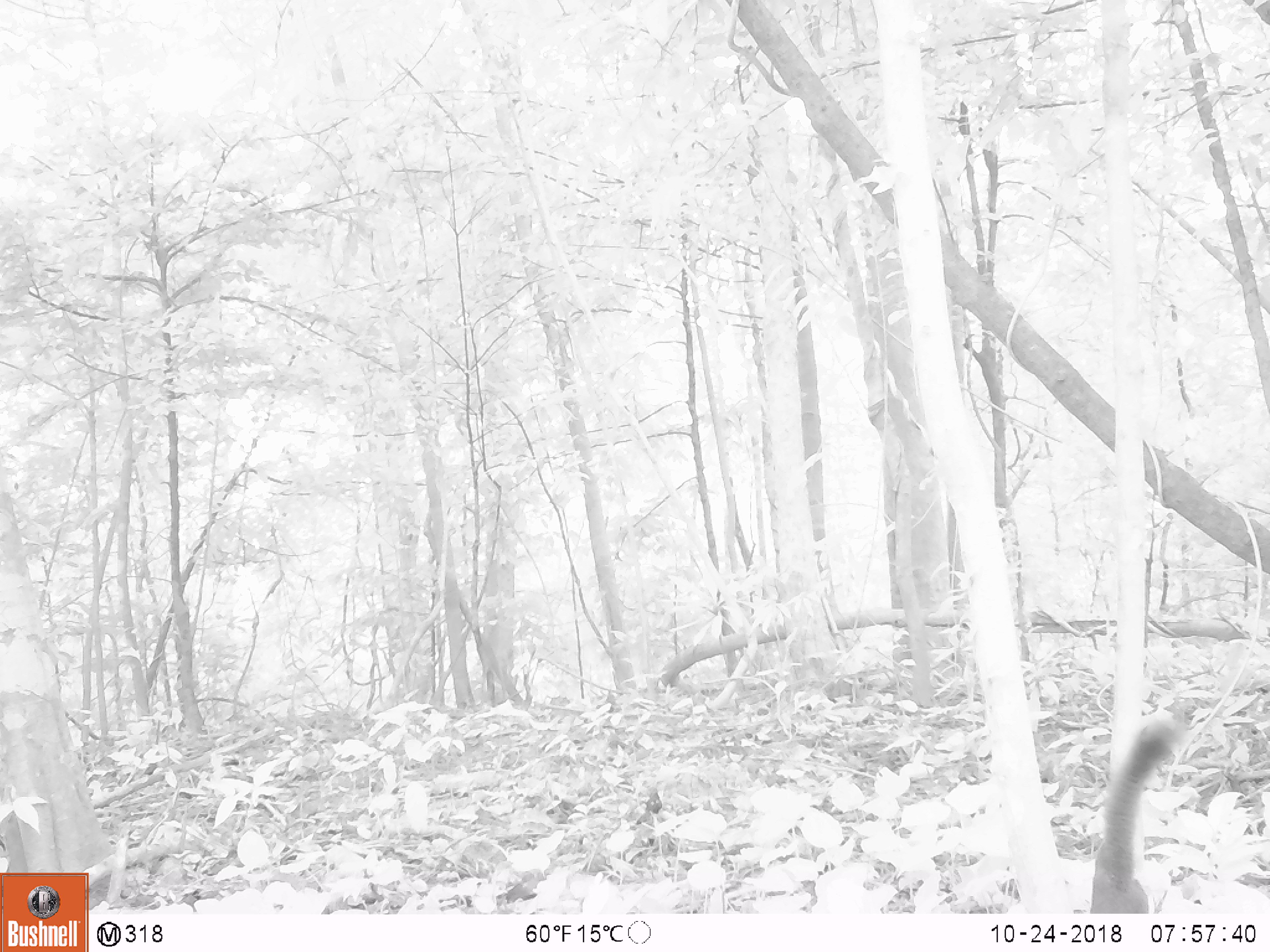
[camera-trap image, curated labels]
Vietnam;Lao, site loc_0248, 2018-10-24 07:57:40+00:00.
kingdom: Animalia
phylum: Chordata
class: Mammalia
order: Rodentia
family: Sciuridae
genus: Callosciurus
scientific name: Callosciurus erythraeus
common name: pallas's squirrel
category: pallass squirrel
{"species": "pallass squirrel (pallas's squirrel) (Callosciurus erythraeus)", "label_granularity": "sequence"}